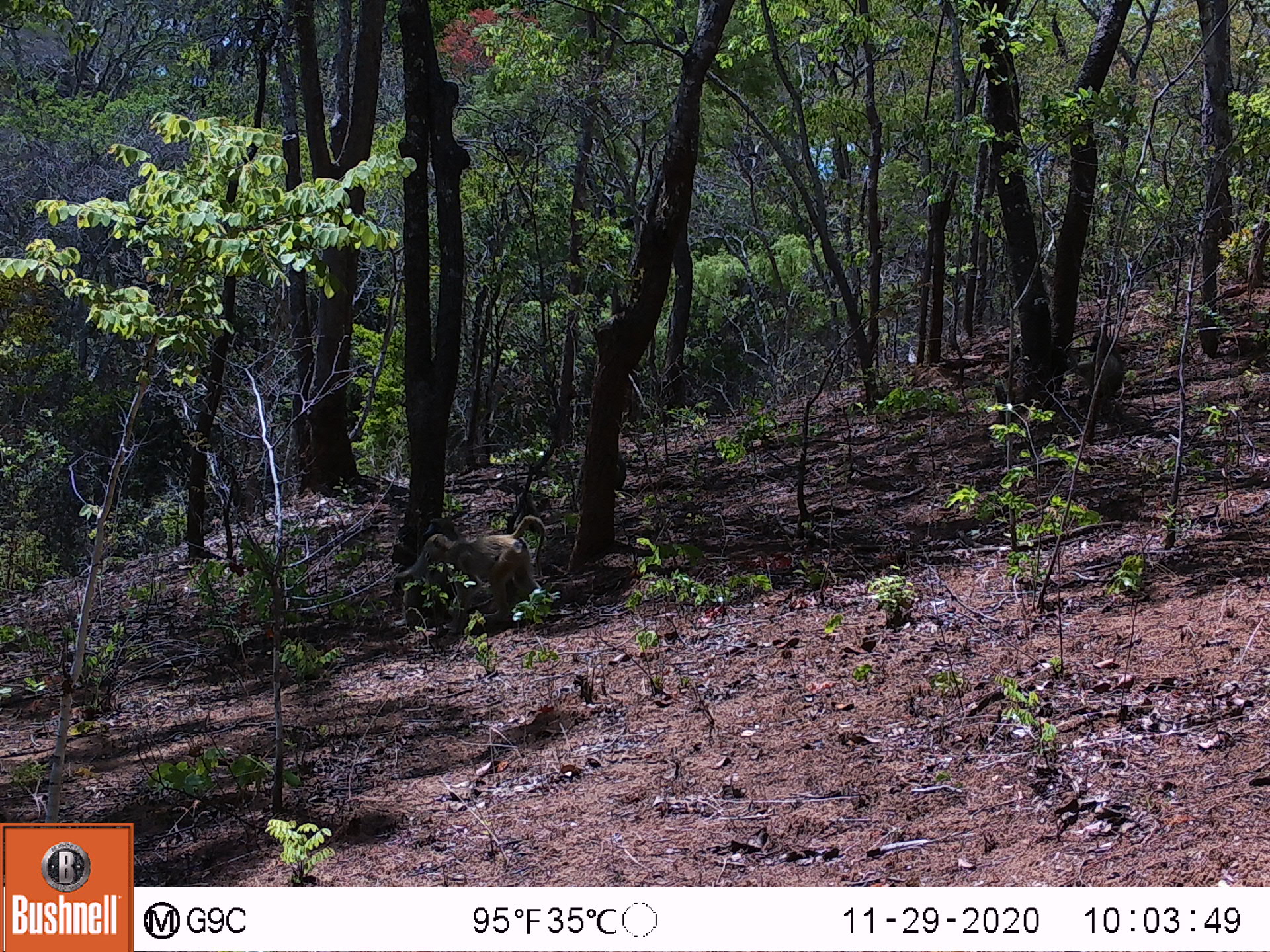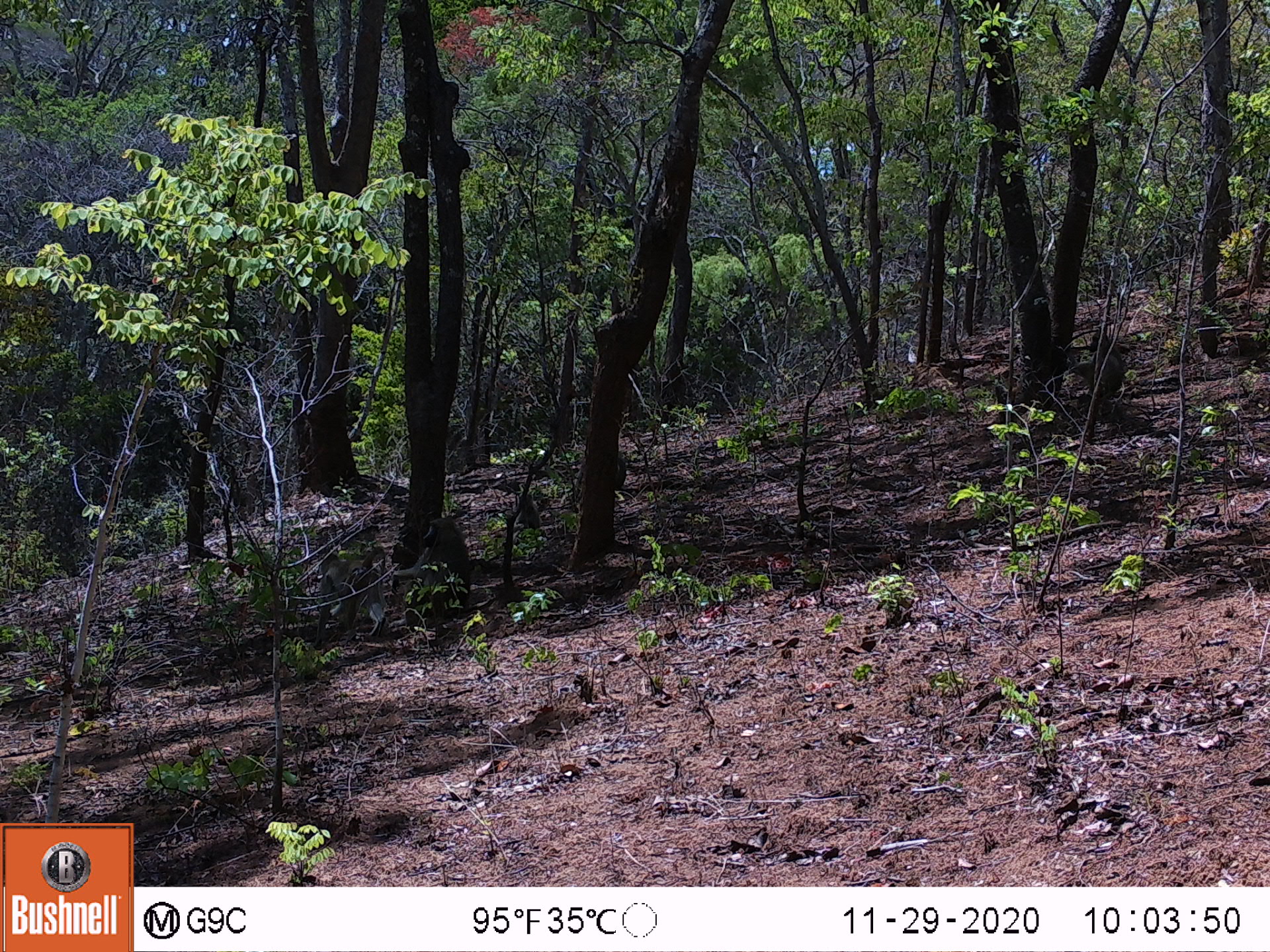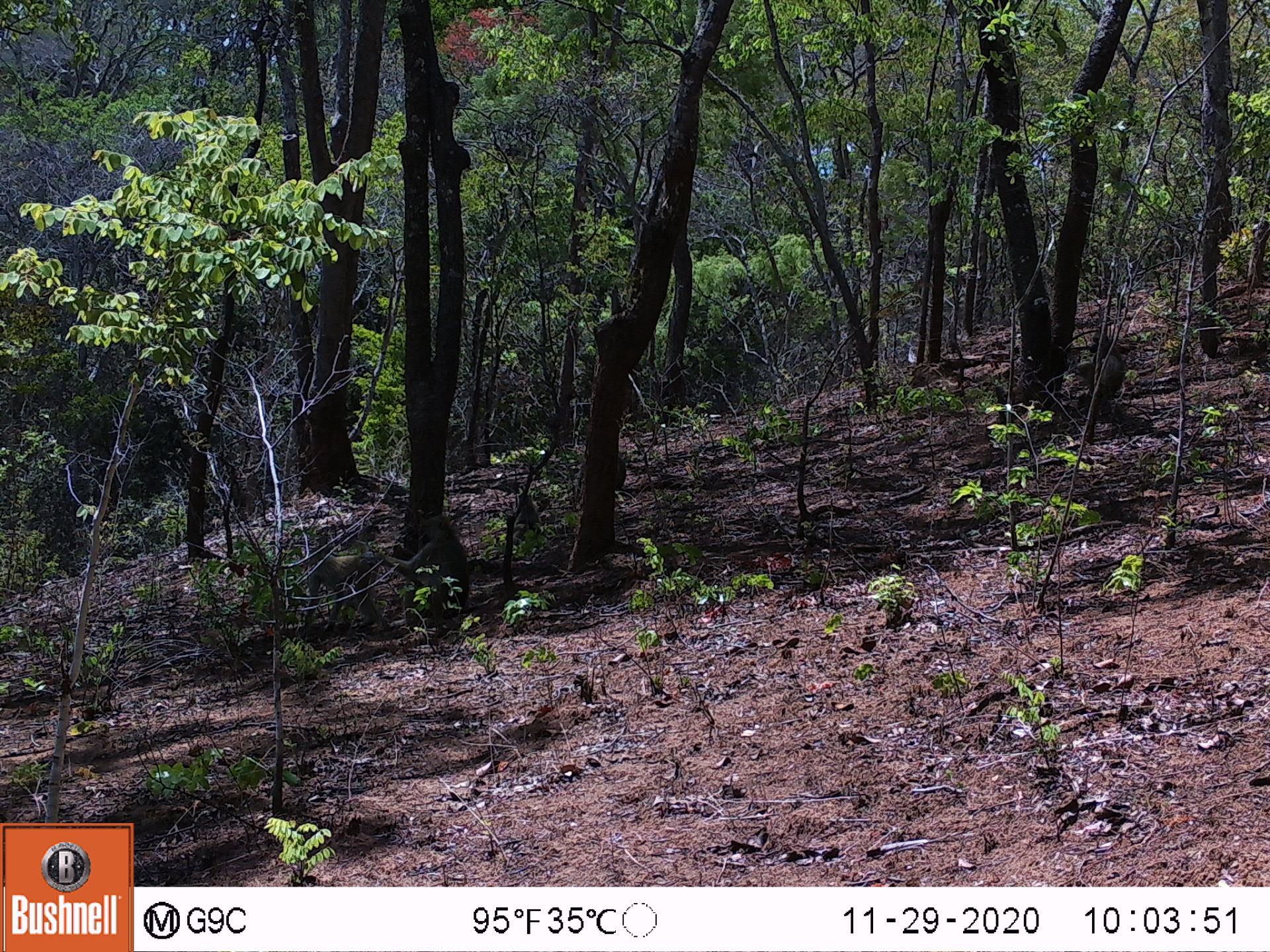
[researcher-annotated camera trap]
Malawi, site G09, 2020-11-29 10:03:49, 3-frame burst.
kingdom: Animalia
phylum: Chordata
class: Mammalia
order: Primates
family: Cercopithecidae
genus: Papio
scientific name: Papio cynocephalus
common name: yellow baboon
Yellow baboon (Papio cynocephalus), count 2.